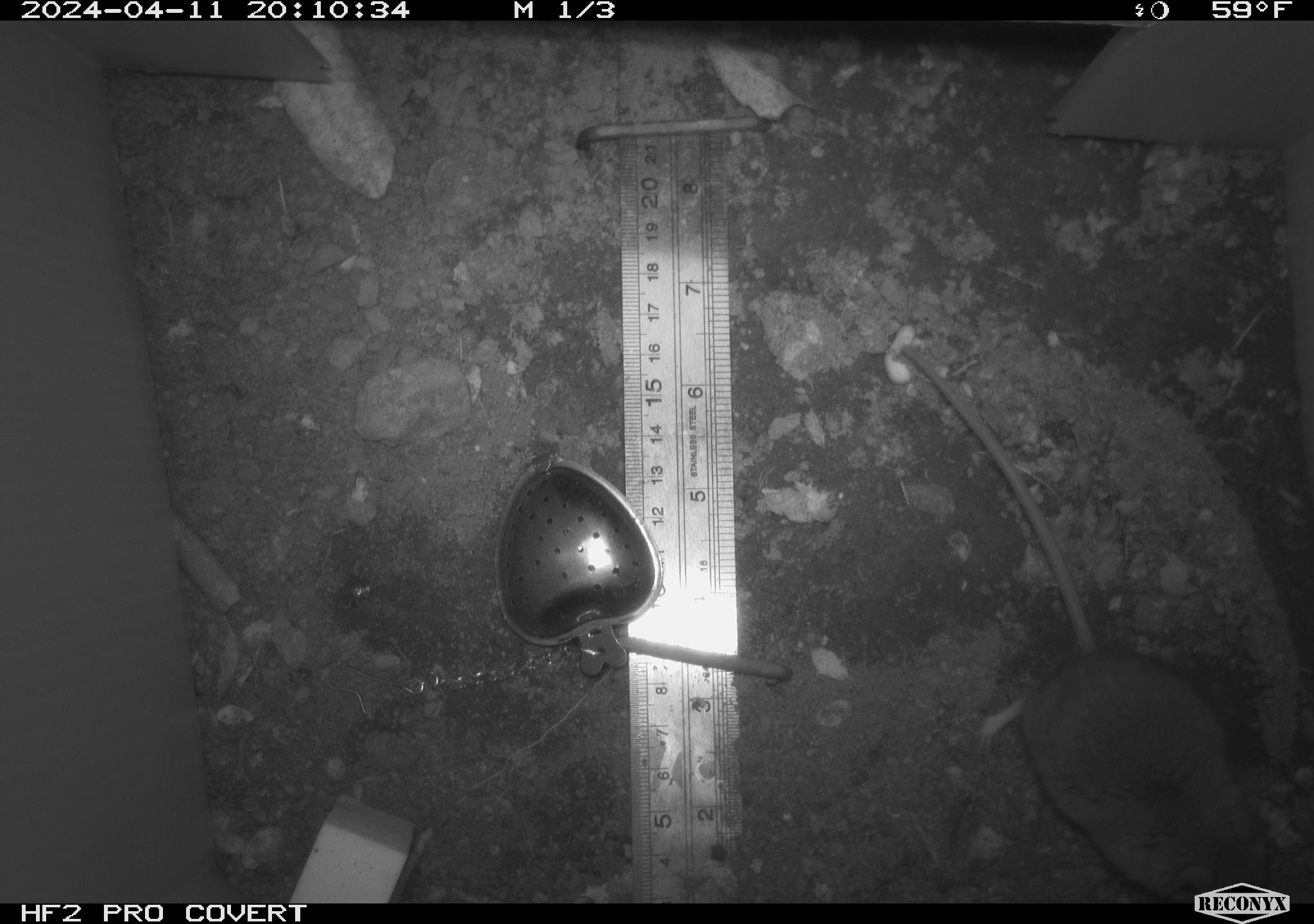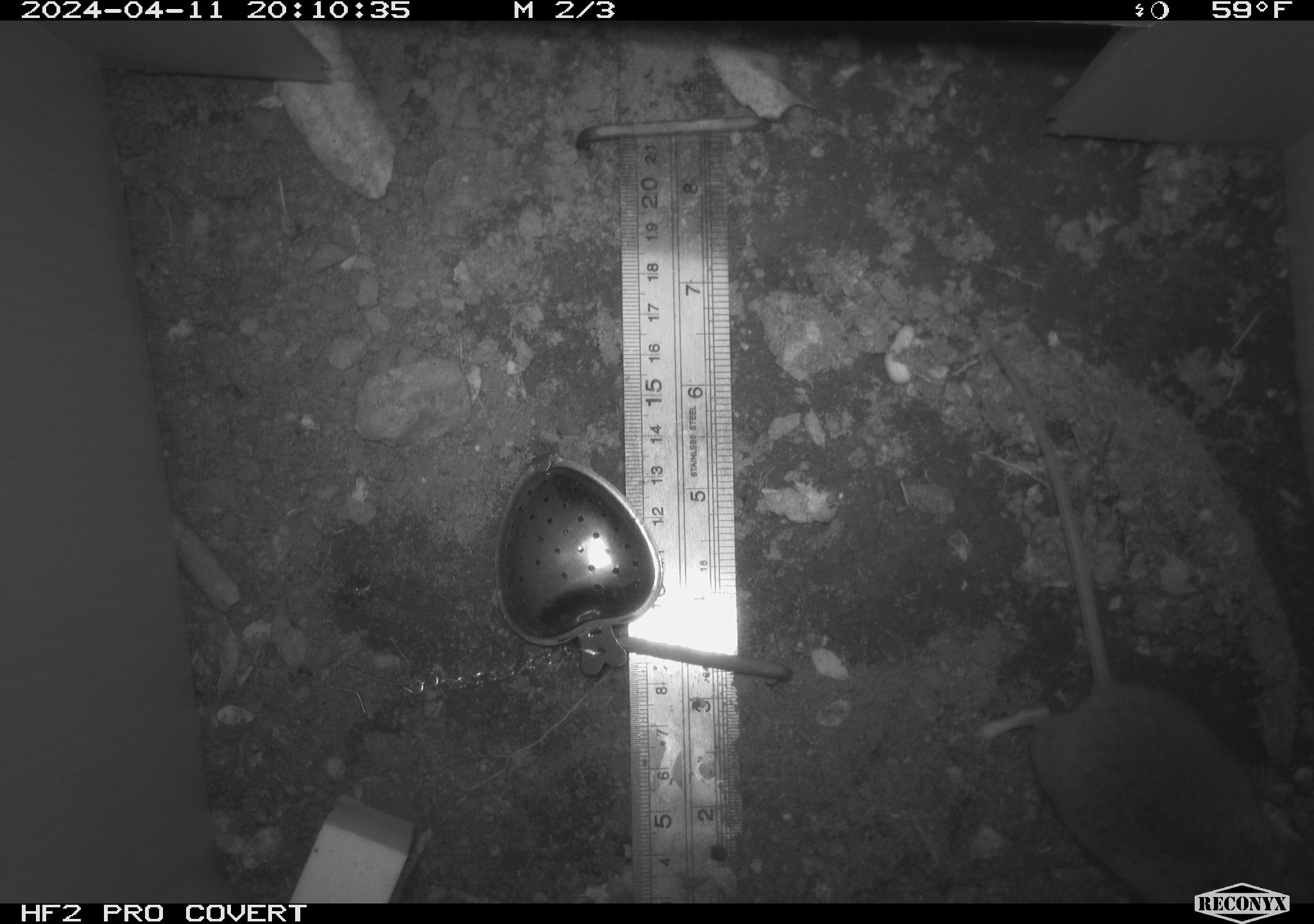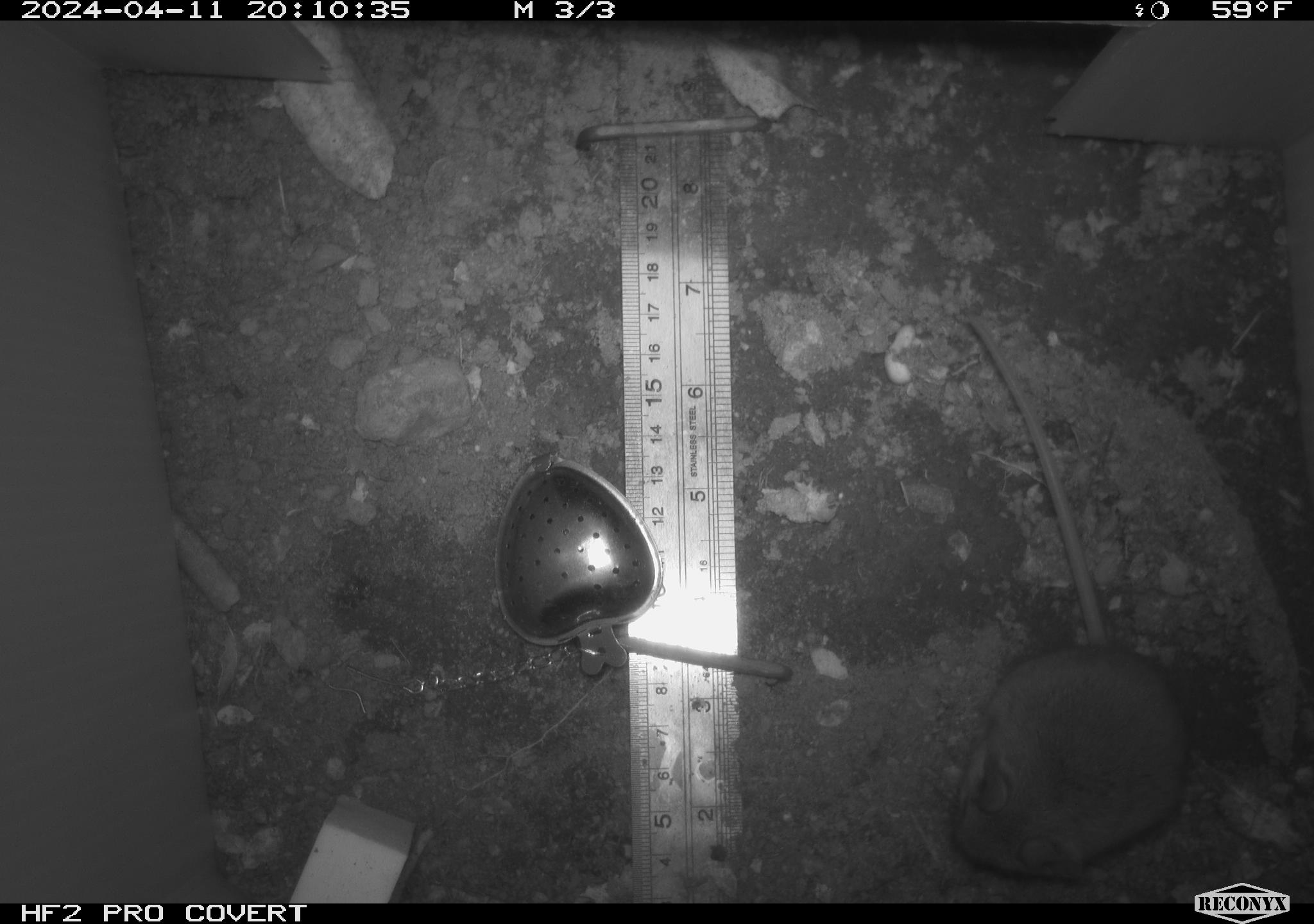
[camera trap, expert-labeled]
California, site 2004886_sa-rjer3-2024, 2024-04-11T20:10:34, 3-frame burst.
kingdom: Animalia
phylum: Chordata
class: Mammalia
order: Rodentia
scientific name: Rodentia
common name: mouse species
Mouse species (Rodentia).